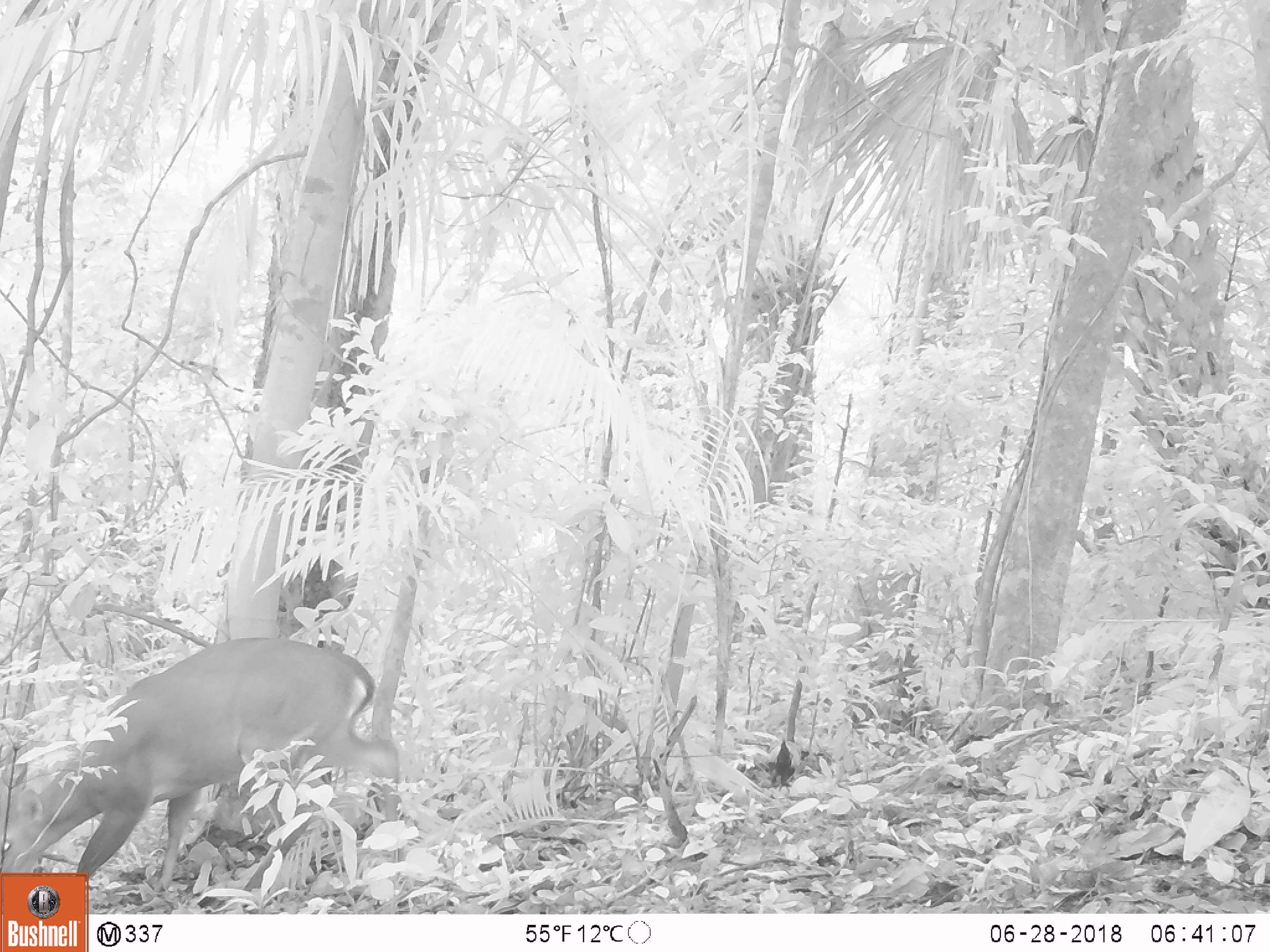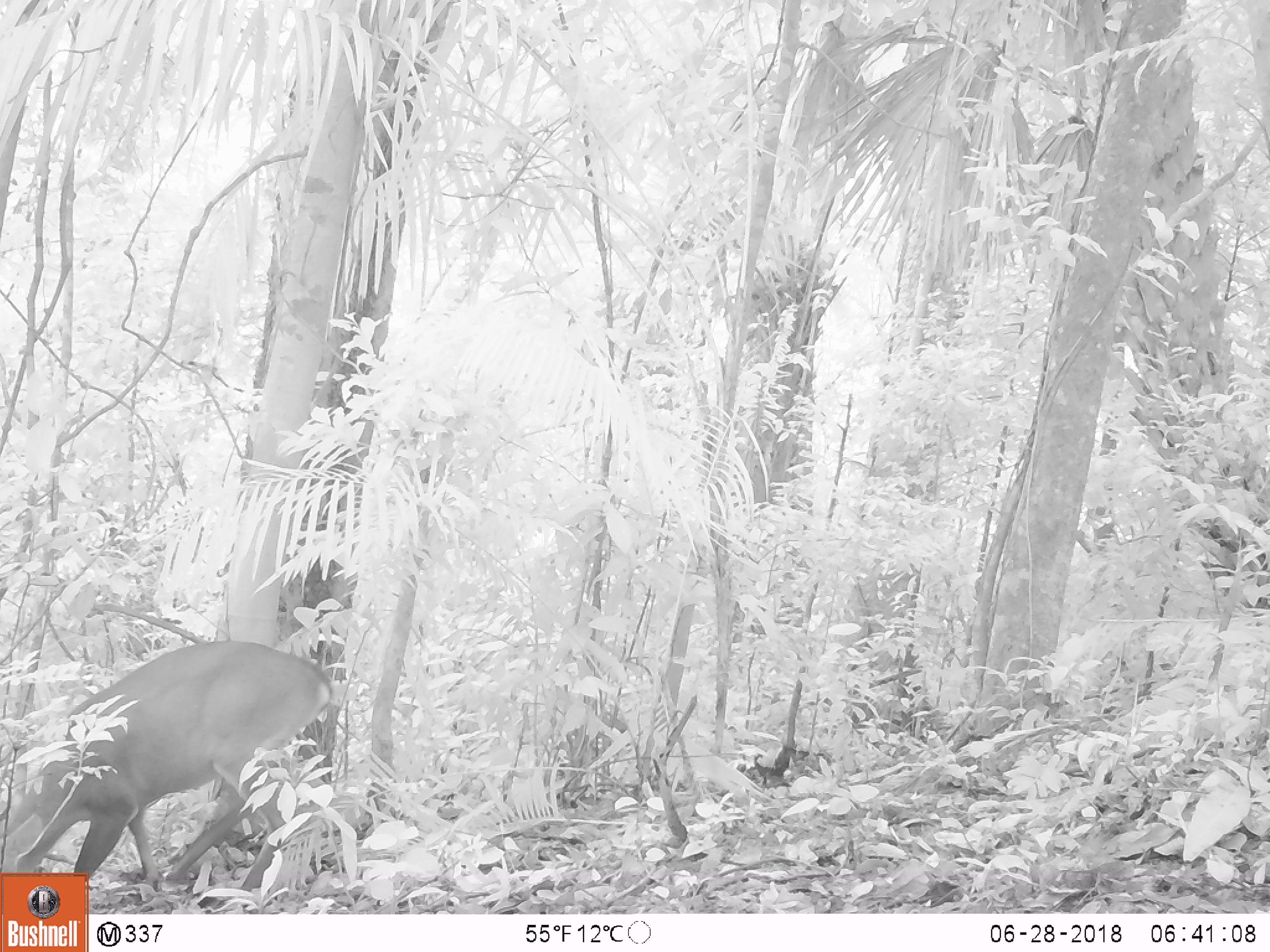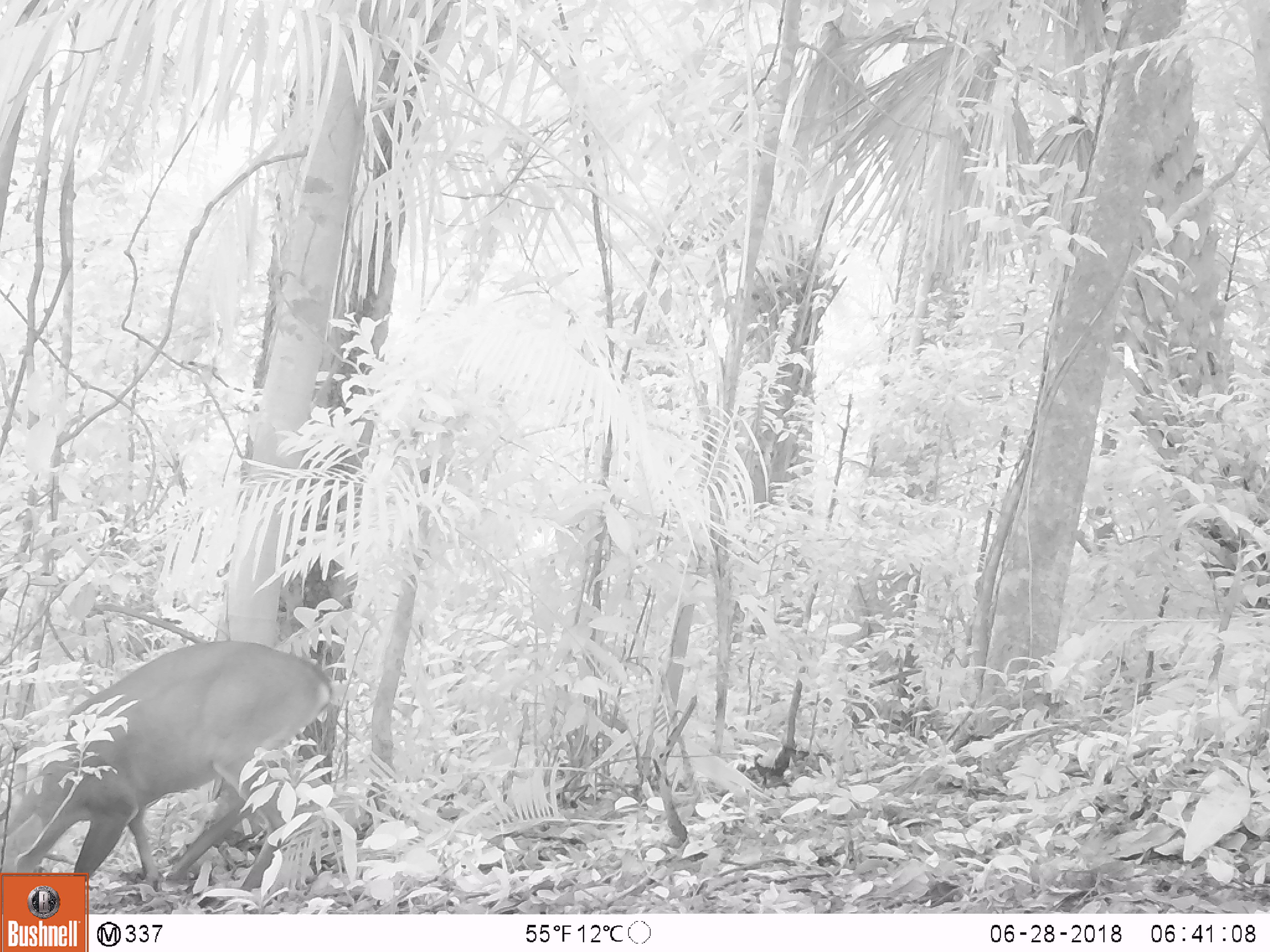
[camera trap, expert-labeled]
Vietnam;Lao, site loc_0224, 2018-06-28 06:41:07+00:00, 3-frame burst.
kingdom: Animalia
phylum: Chordata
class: Aves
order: Galliformes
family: Phasianidae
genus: Gallus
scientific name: Gallus gallus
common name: red junglefowl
Red junglefowl (Gallus gallus). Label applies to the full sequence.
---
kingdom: Animalia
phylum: Chordata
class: Mammalia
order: Artiodactyla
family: Cervidae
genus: Muntiacus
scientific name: Muntiacus vuquangensis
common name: large-antlered muntjac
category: large antlered muntjac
Large antlered muntjac (large-antlered muntjac) (Muntiacus vuquangensis). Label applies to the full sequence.